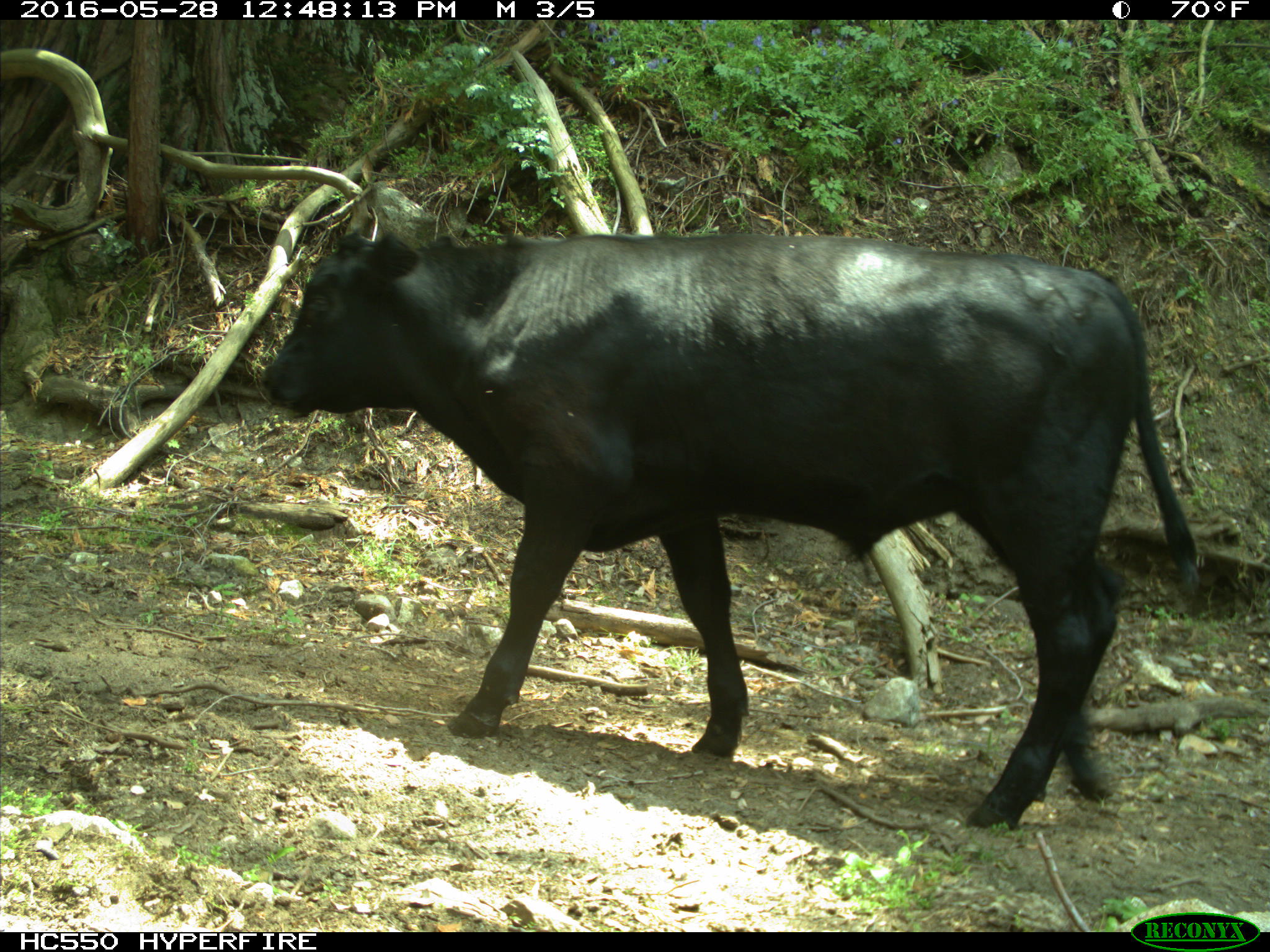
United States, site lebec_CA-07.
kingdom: Animalia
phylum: Chordata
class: Mammalia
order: Artiodactyla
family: Bovidae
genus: Bos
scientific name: Bos taurus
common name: domestic cow